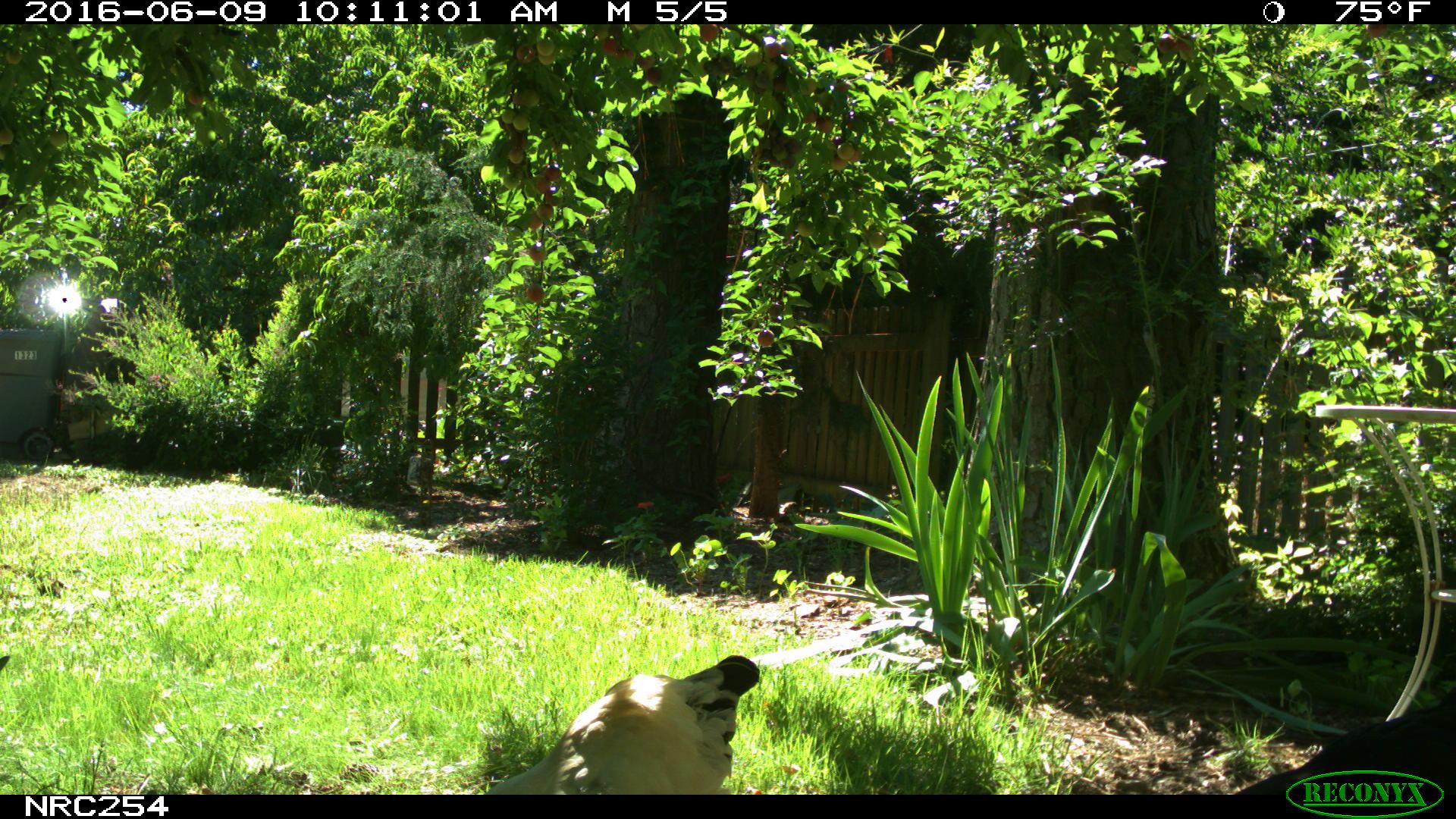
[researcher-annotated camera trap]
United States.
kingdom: Animalia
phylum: Chordata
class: Aves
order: Galliformes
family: Phasianidae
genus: Gallus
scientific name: Gallus gallus domesticus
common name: domestic chicken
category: Chicken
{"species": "Chicken (domestic chicken) (Gallus gallus domesticus)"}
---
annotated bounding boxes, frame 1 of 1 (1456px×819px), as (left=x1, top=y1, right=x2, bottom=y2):
Chicken: (left=488, top=655, right=776, bottom=801)